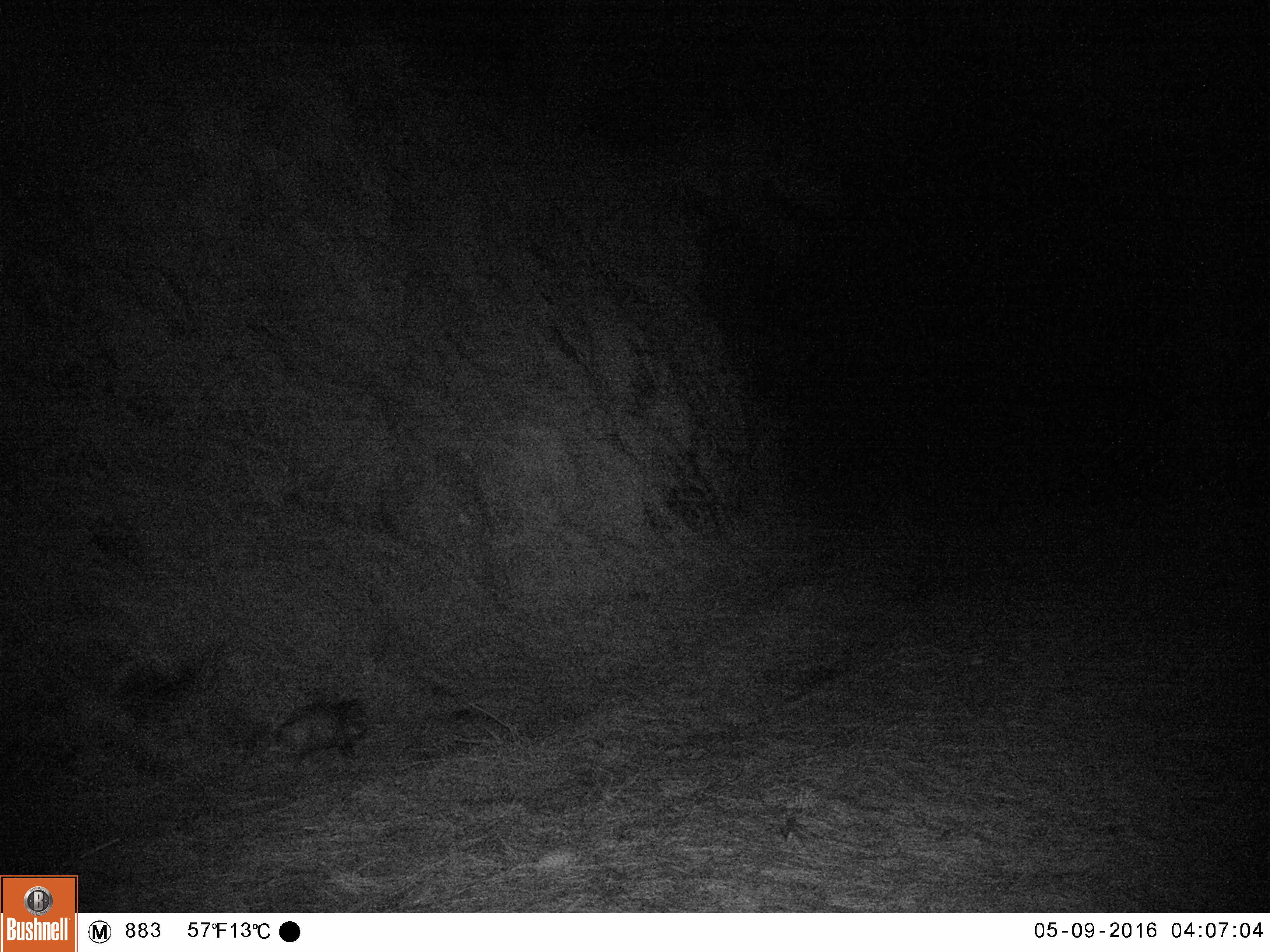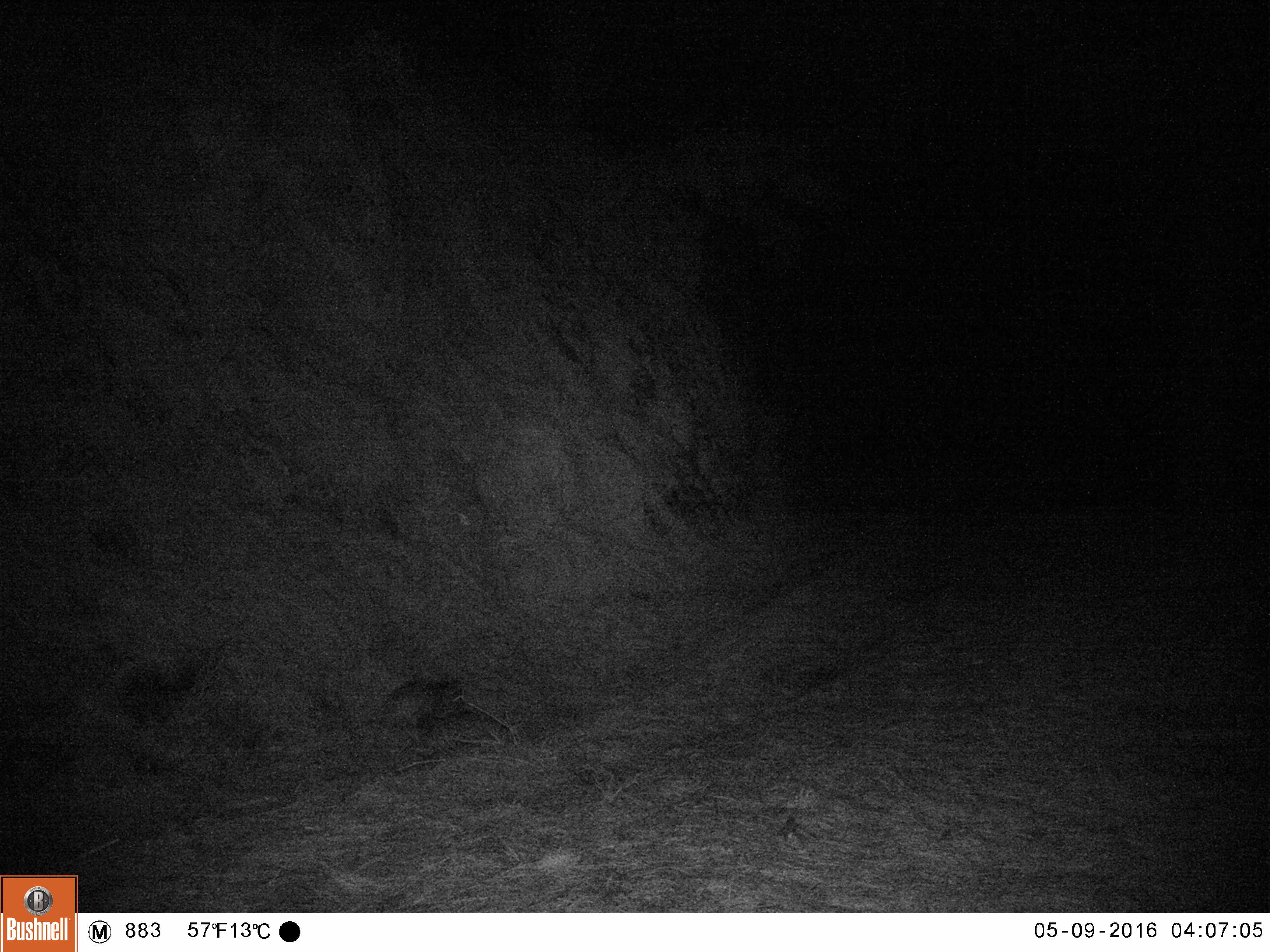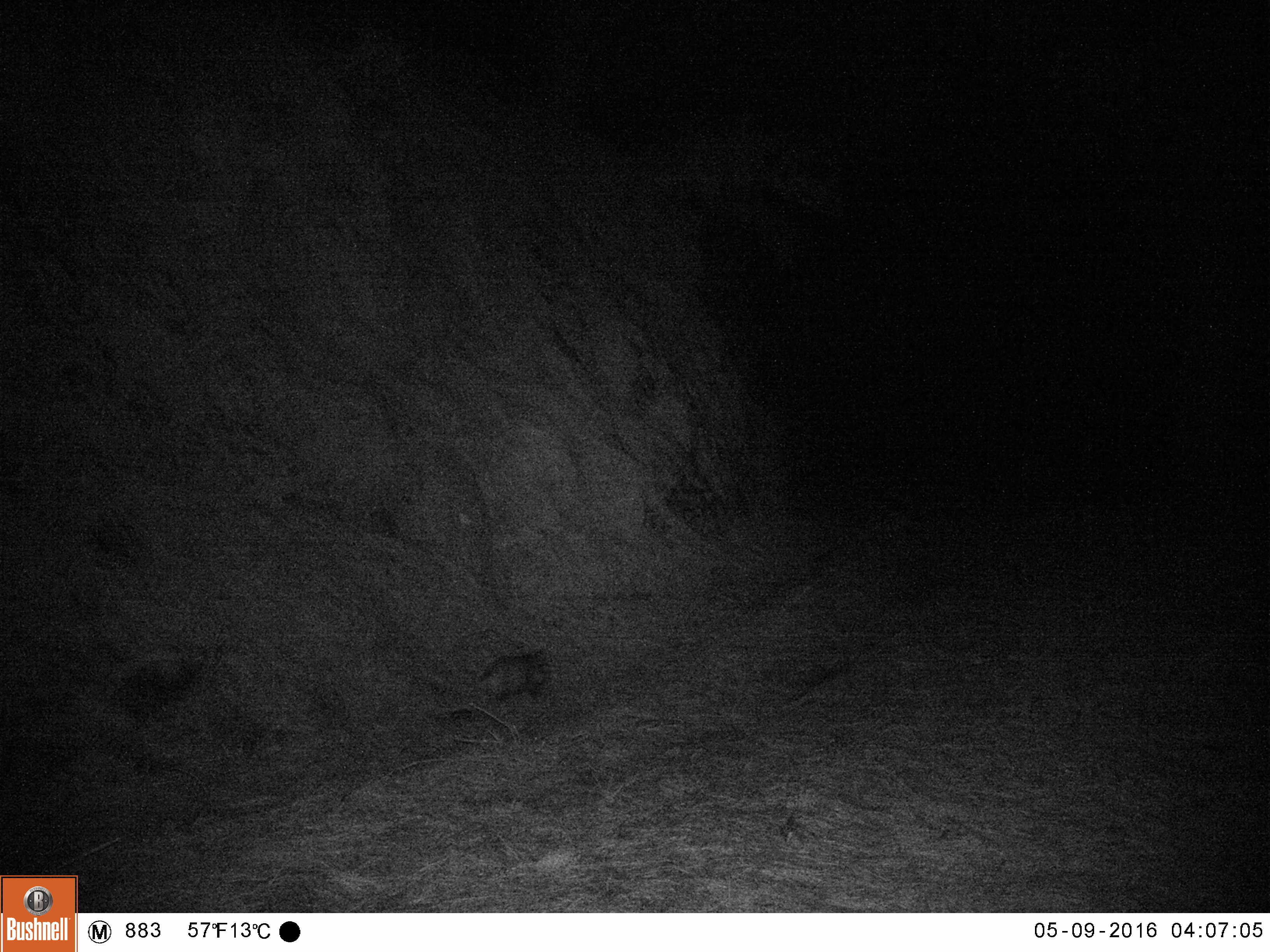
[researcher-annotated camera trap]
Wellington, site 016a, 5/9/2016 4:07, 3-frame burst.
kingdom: Animalia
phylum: Chordata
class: Mammalia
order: Artiodactyla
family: Suidae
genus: Sus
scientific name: Sus scrofa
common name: pig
Pig (Sus scrofa).